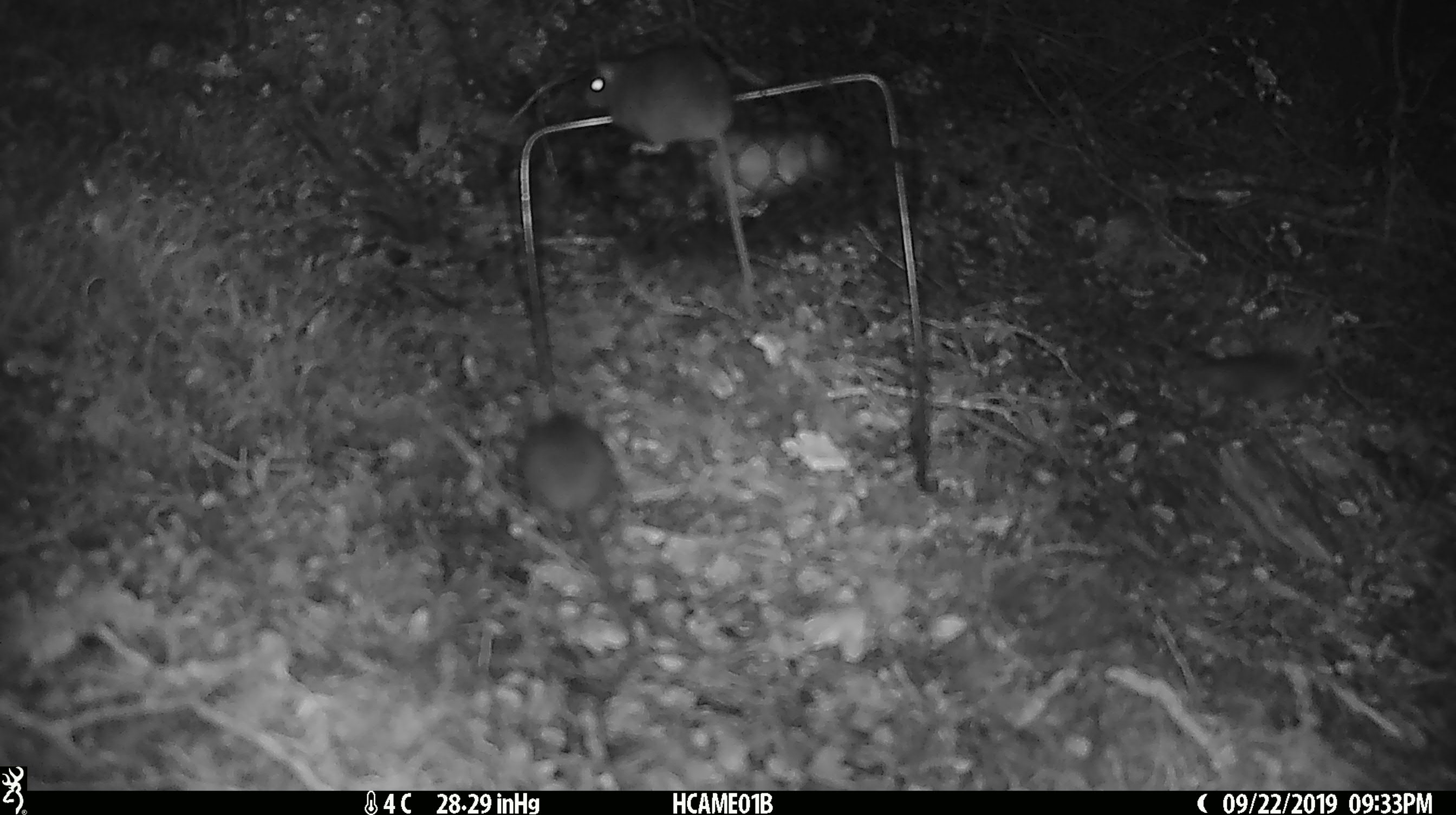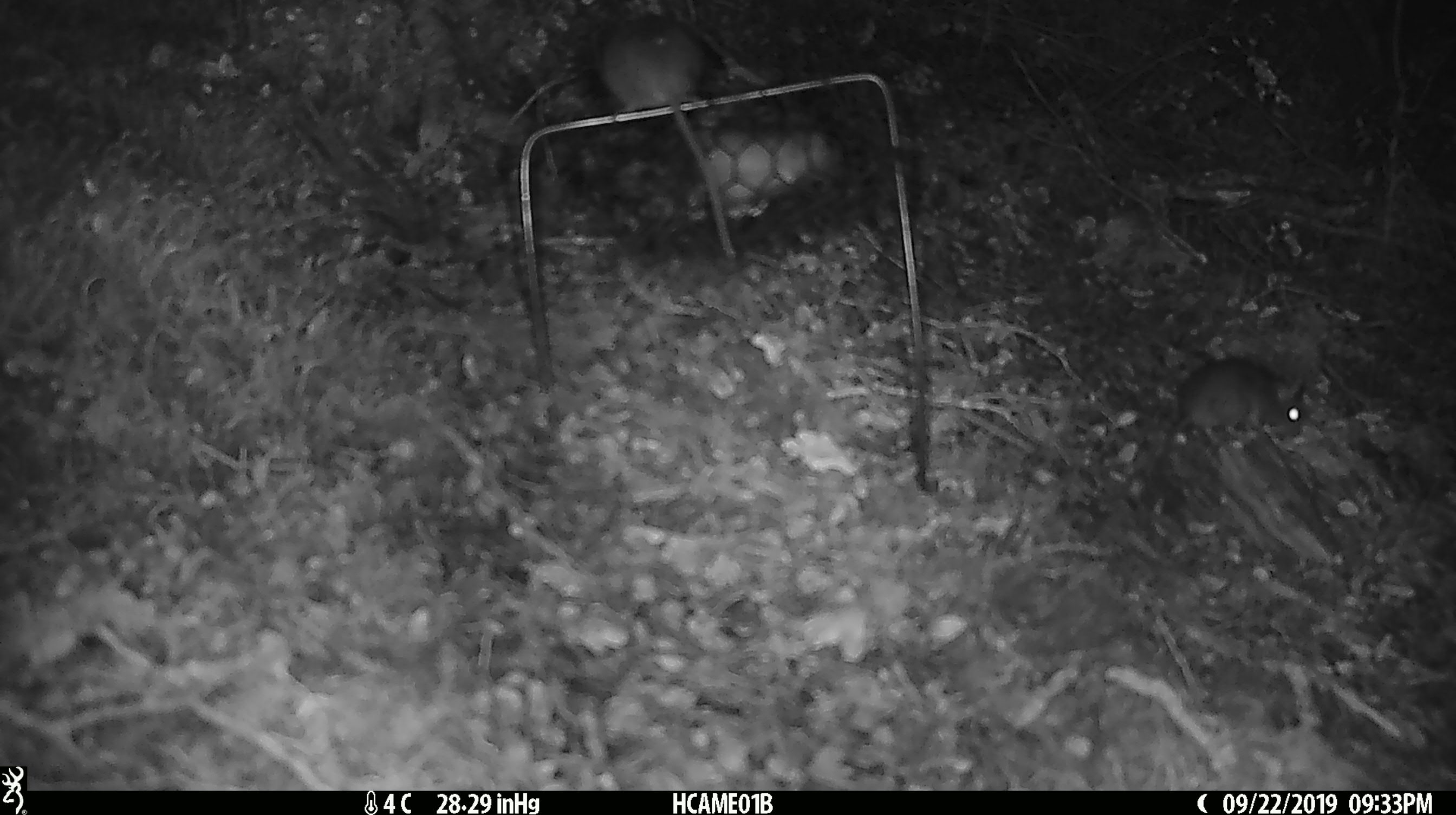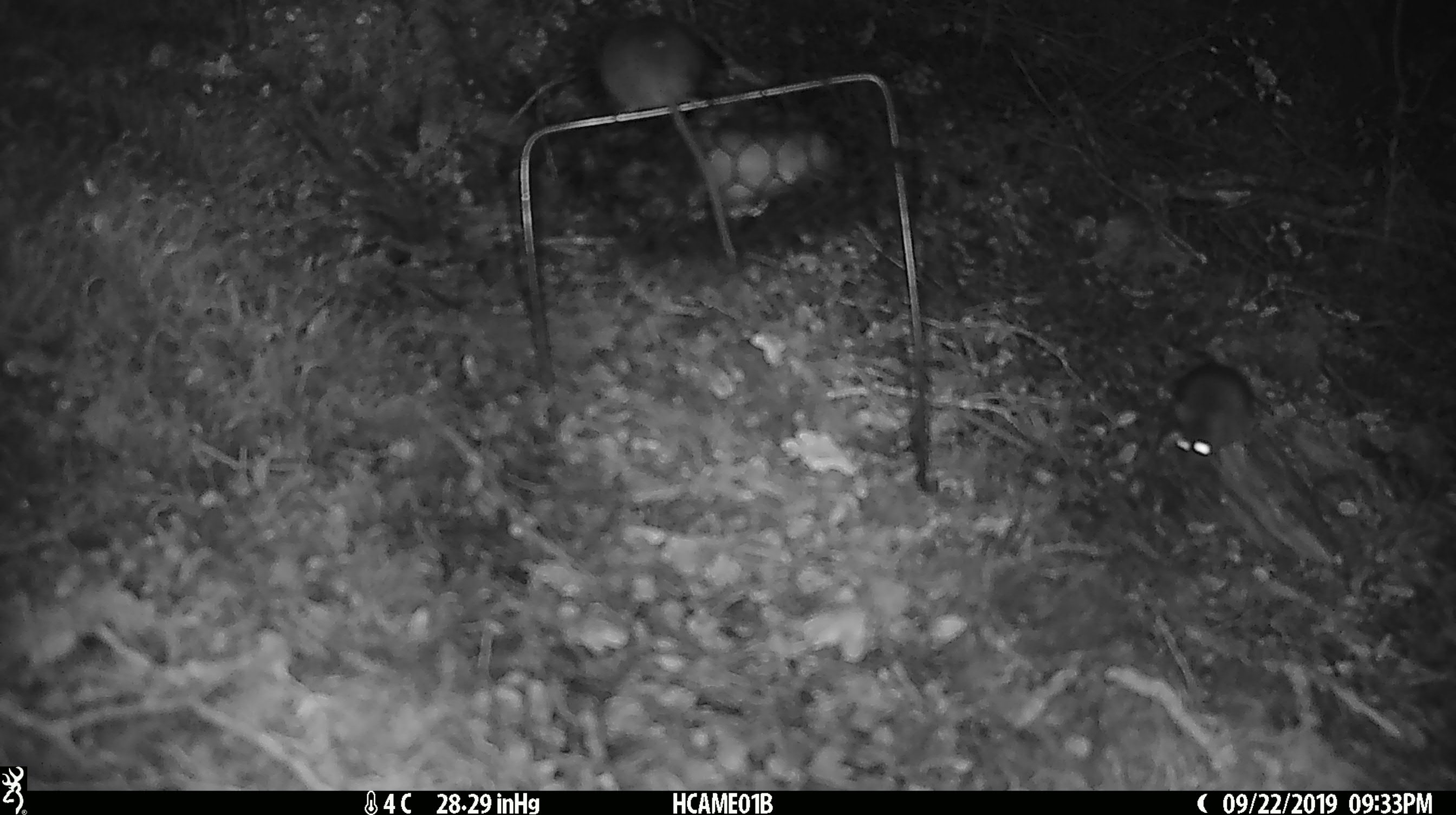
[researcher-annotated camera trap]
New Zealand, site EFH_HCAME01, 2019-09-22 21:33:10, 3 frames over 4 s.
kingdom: Animalia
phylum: Chordata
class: Mammalia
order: Rodentia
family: Muridae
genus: Mus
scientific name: Mus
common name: mouse